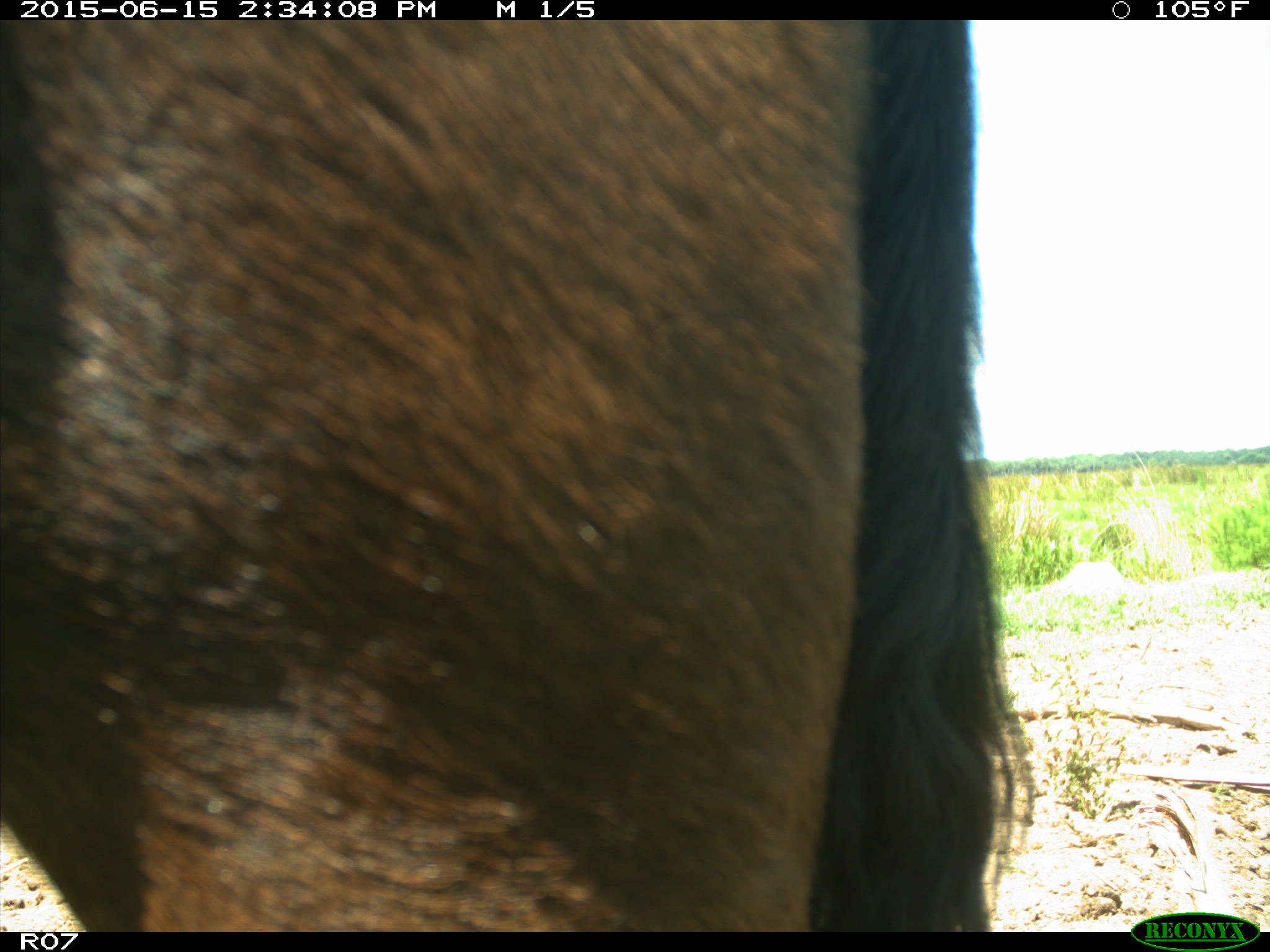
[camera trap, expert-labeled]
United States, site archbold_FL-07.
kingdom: Animalia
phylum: Chordata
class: Mammalia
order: Artiodactyla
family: Bovidae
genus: Bos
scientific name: Bos taurus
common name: domestic cow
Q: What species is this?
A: Bos taurus (domestic cow).